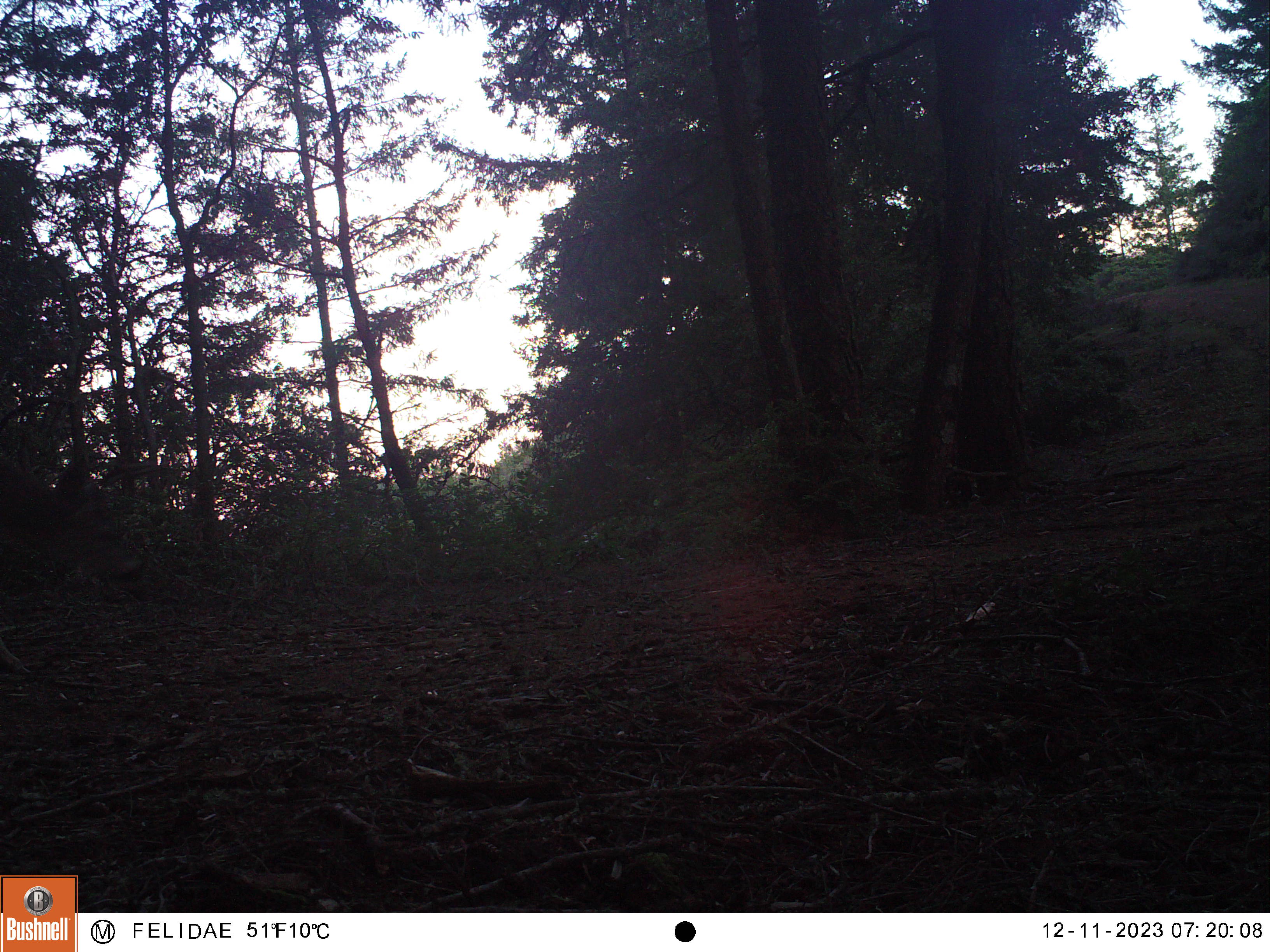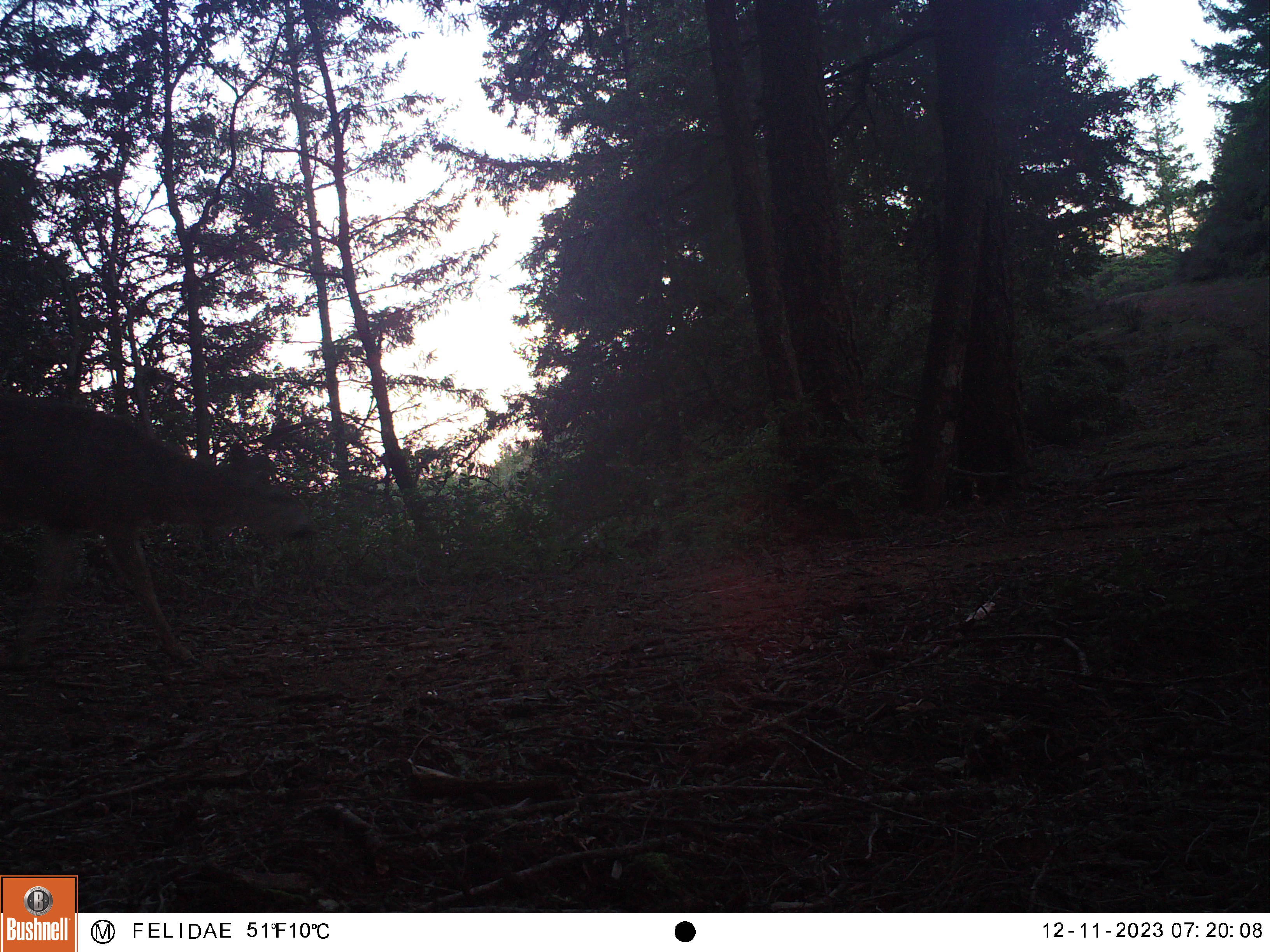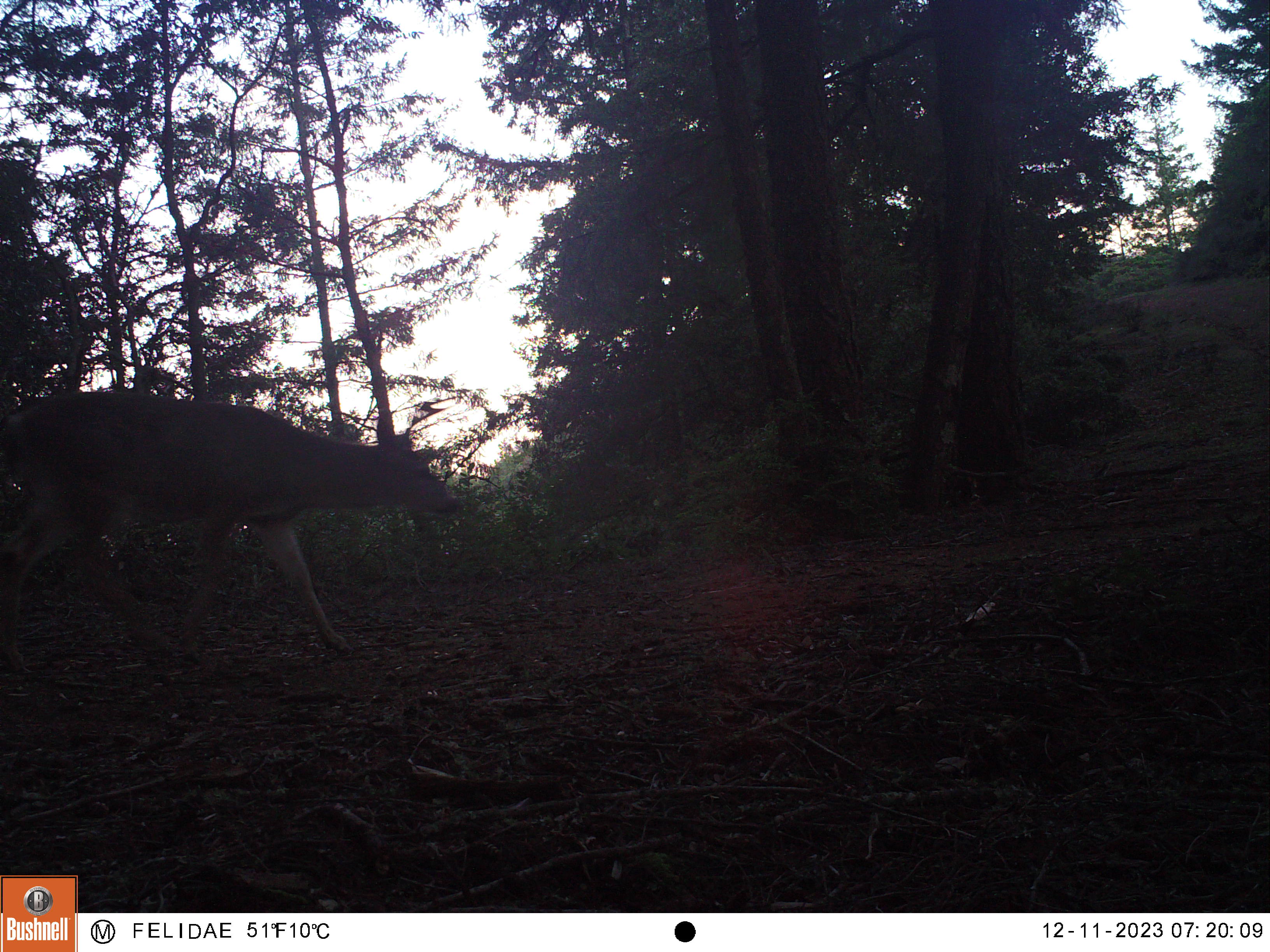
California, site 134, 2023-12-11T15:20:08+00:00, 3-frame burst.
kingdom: Animalia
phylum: Chordata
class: Mammalia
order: Artiodactyla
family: Cervidae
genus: Odocoileus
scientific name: Odocoileus hemionus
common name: mule deer